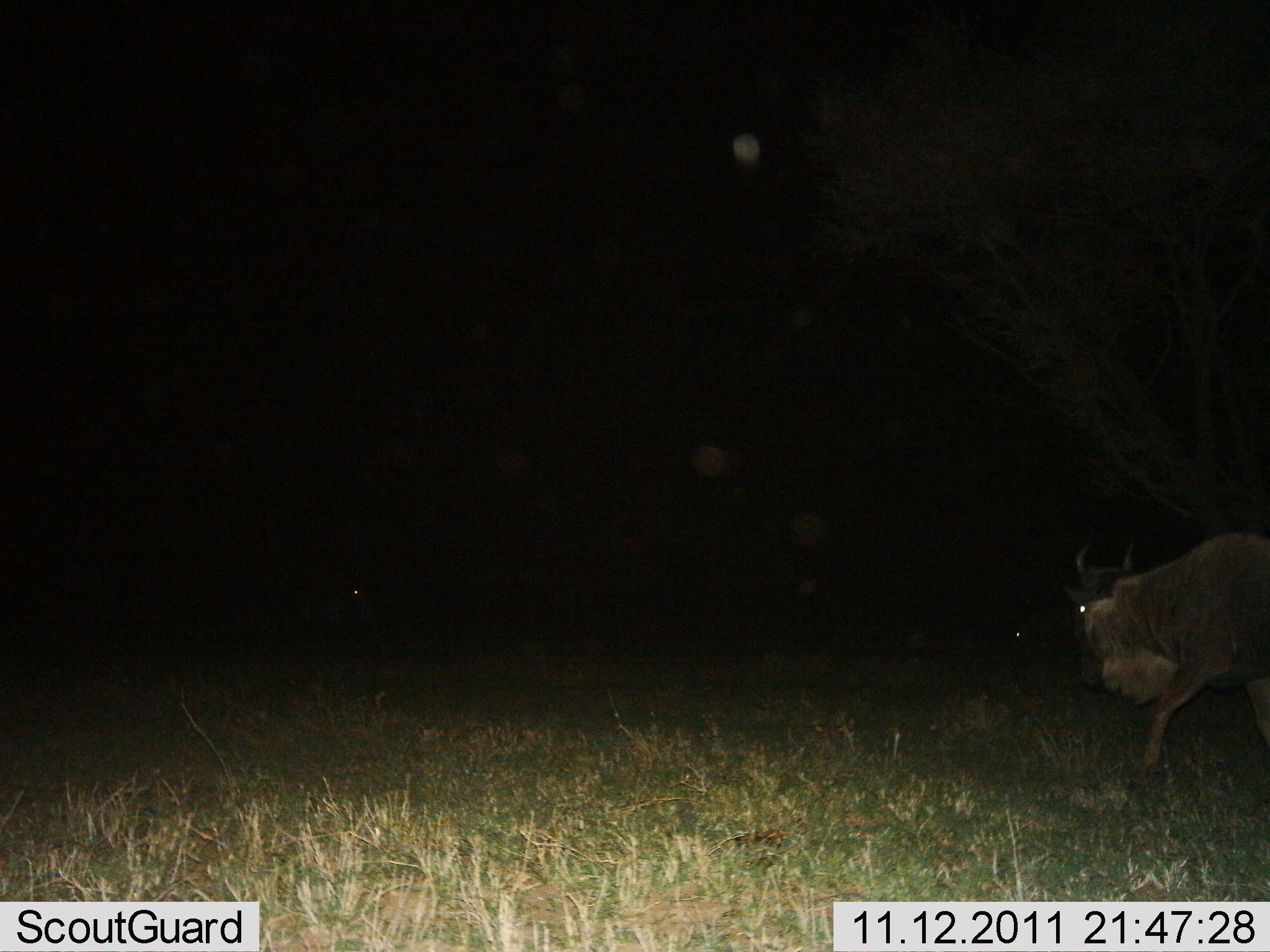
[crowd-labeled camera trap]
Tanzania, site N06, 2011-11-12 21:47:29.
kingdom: Animalia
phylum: Chordata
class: Mammalia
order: Artiodactyla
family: Bovidae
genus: Connochaetes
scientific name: Connochaetes taurinus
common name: blue wildebeest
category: wildebeest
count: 1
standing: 7%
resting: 0%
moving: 93%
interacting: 0%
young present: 7%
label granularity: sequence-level